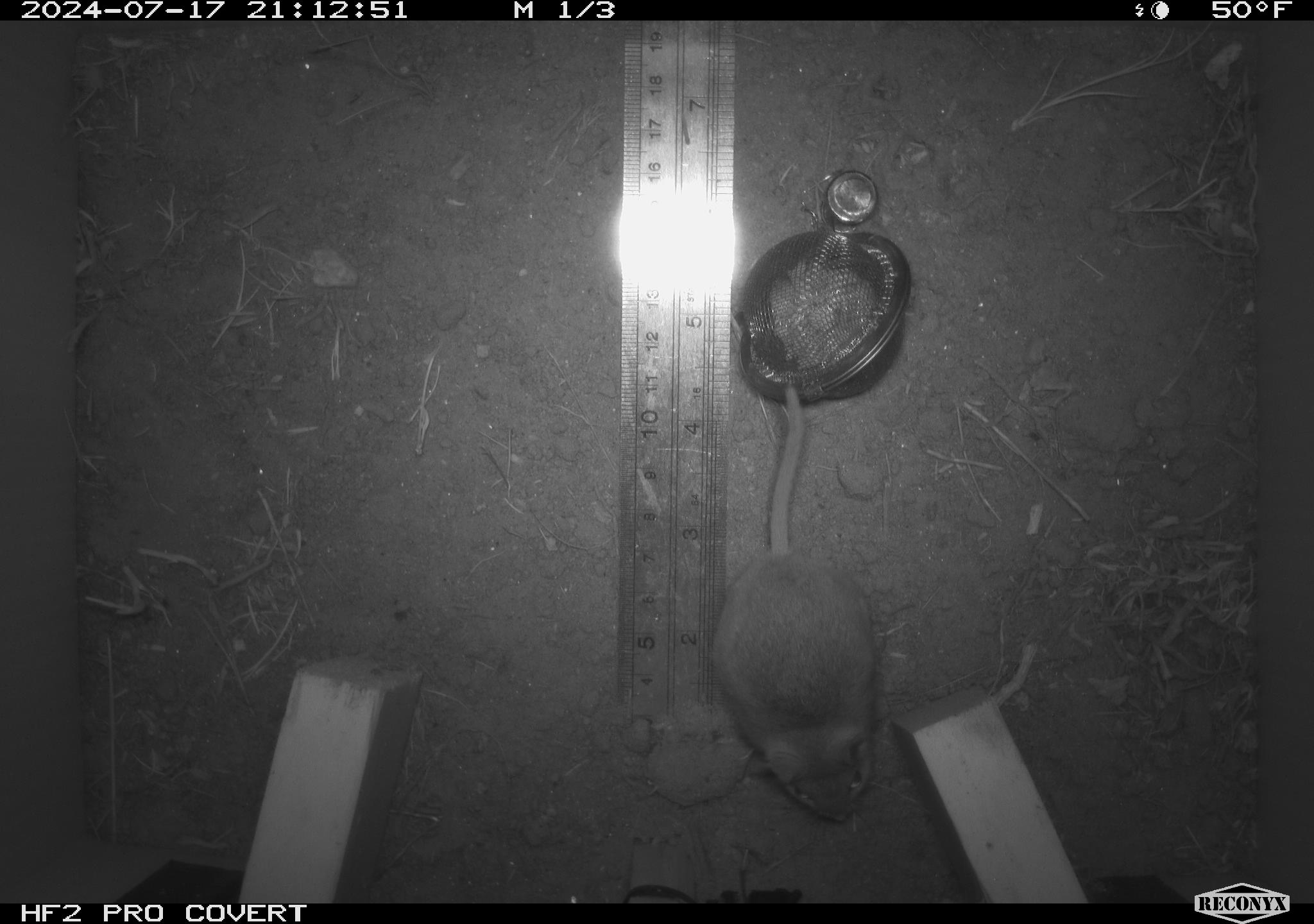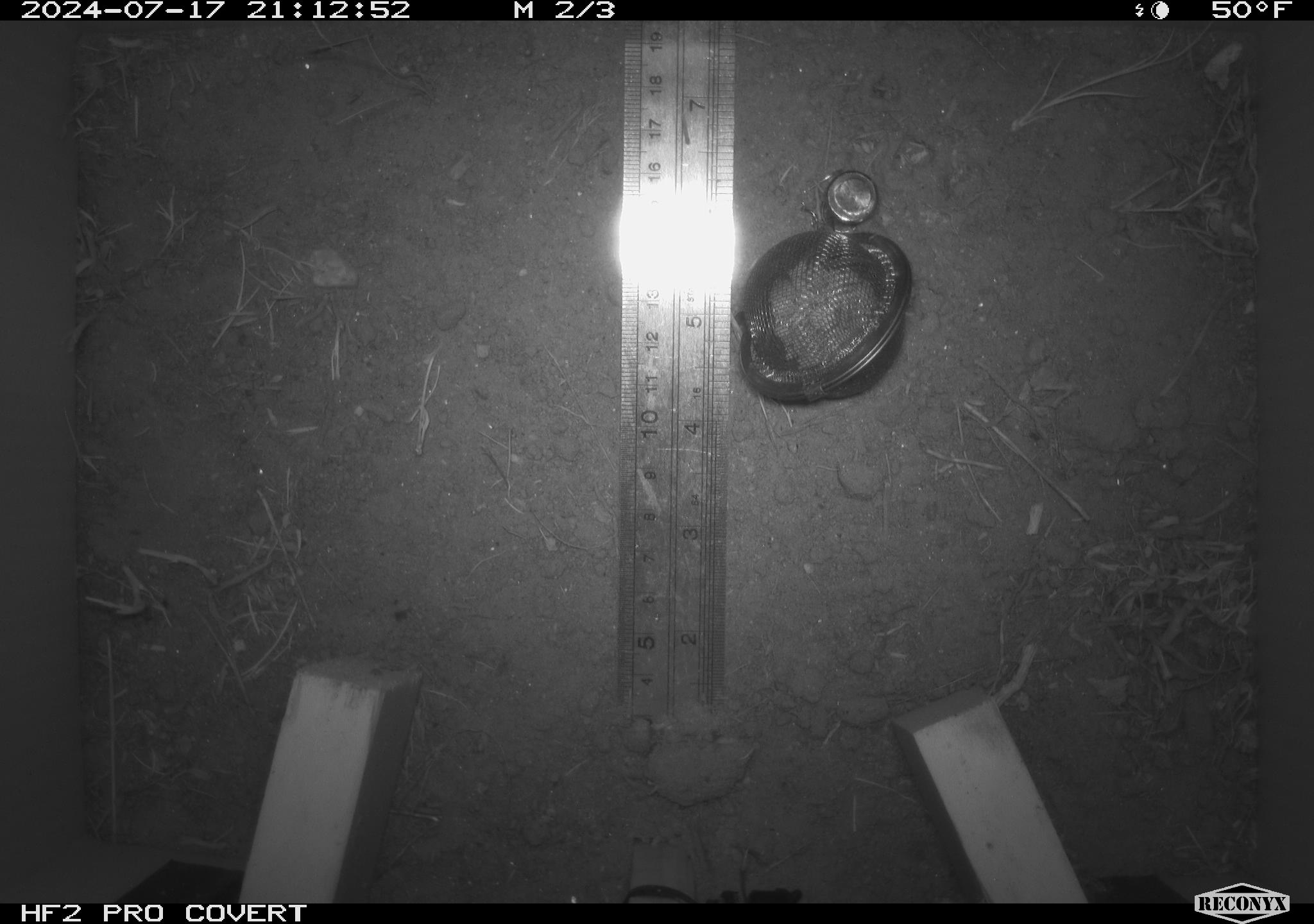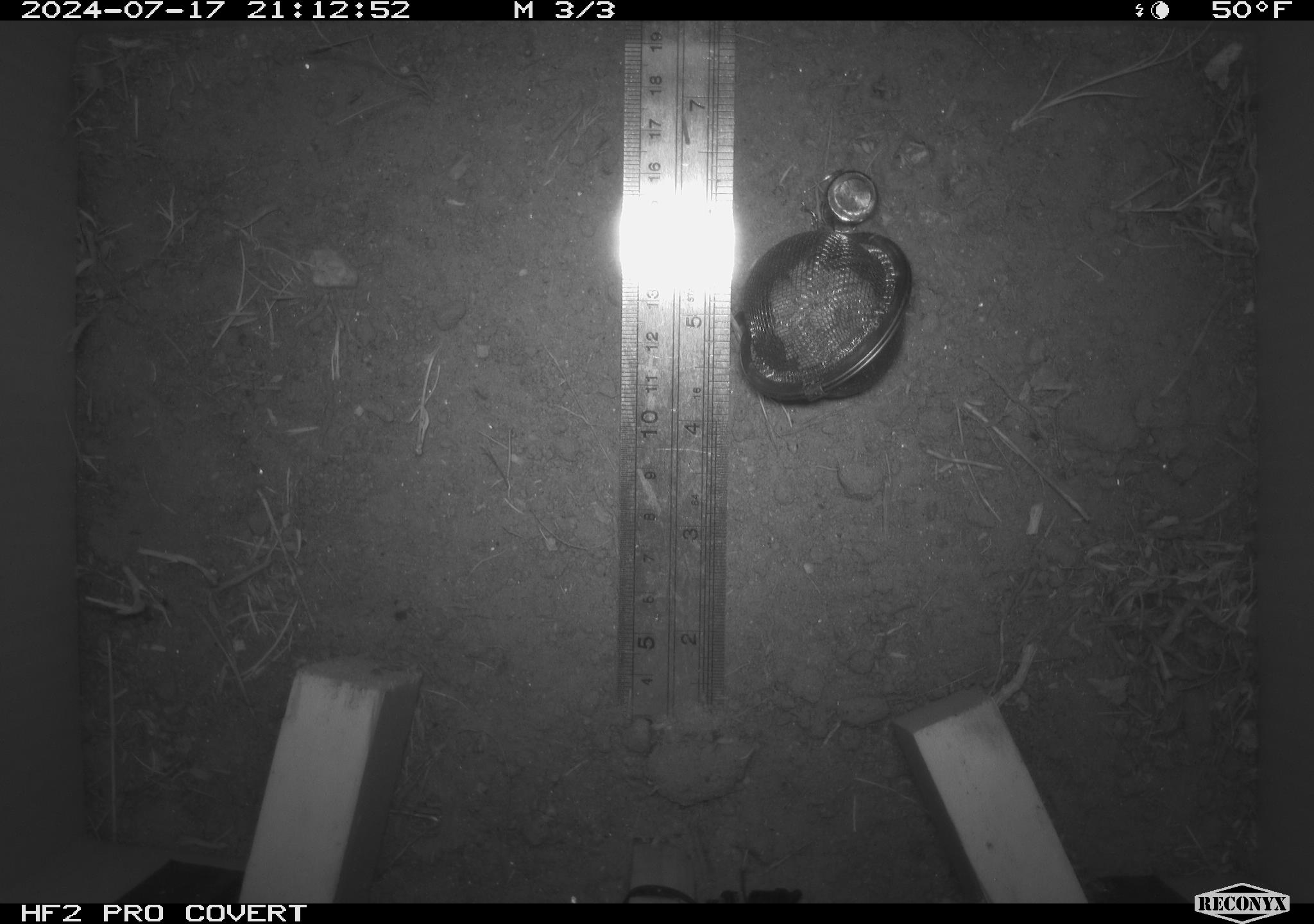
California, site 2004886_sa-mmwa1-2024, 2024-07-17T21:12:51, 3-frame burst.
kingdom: Animalia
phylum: Chordata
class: Mammalia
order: Rodentia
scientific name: Rodentia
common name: mouse species